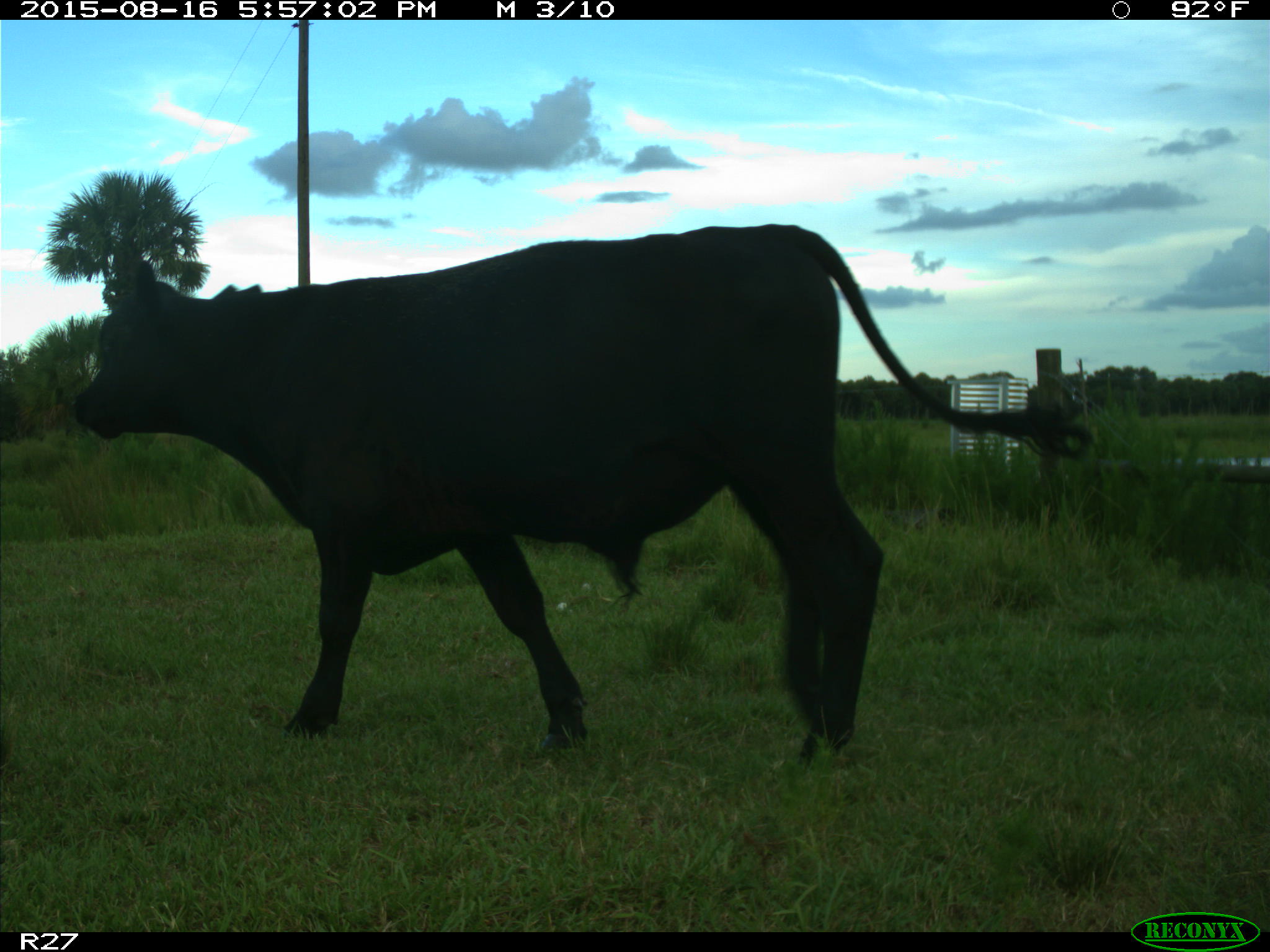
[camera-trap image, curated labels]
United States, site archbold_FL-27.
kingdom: Animalia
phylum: Chordata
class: Mammalia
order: Artiodactyla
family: Bovidae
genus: Bos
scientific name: Bos taurus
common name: domestic cow